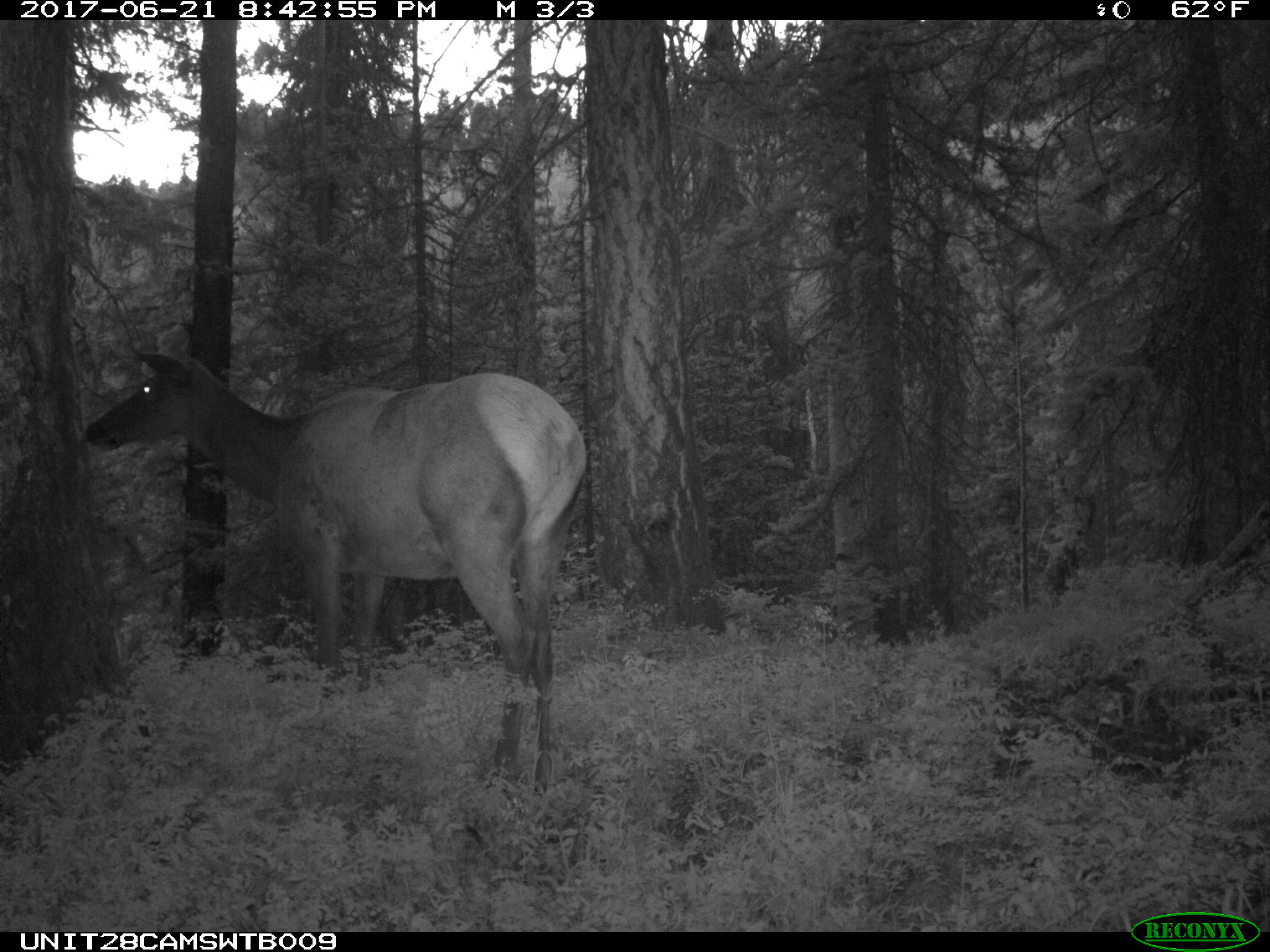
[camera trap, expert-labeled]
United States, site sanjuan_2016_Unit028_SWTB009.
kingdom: Animalia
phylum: Chordata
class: Mammalia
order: Artiodactyla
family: Cervidae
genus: Cervus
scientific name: Cervus elaphus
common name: red deer